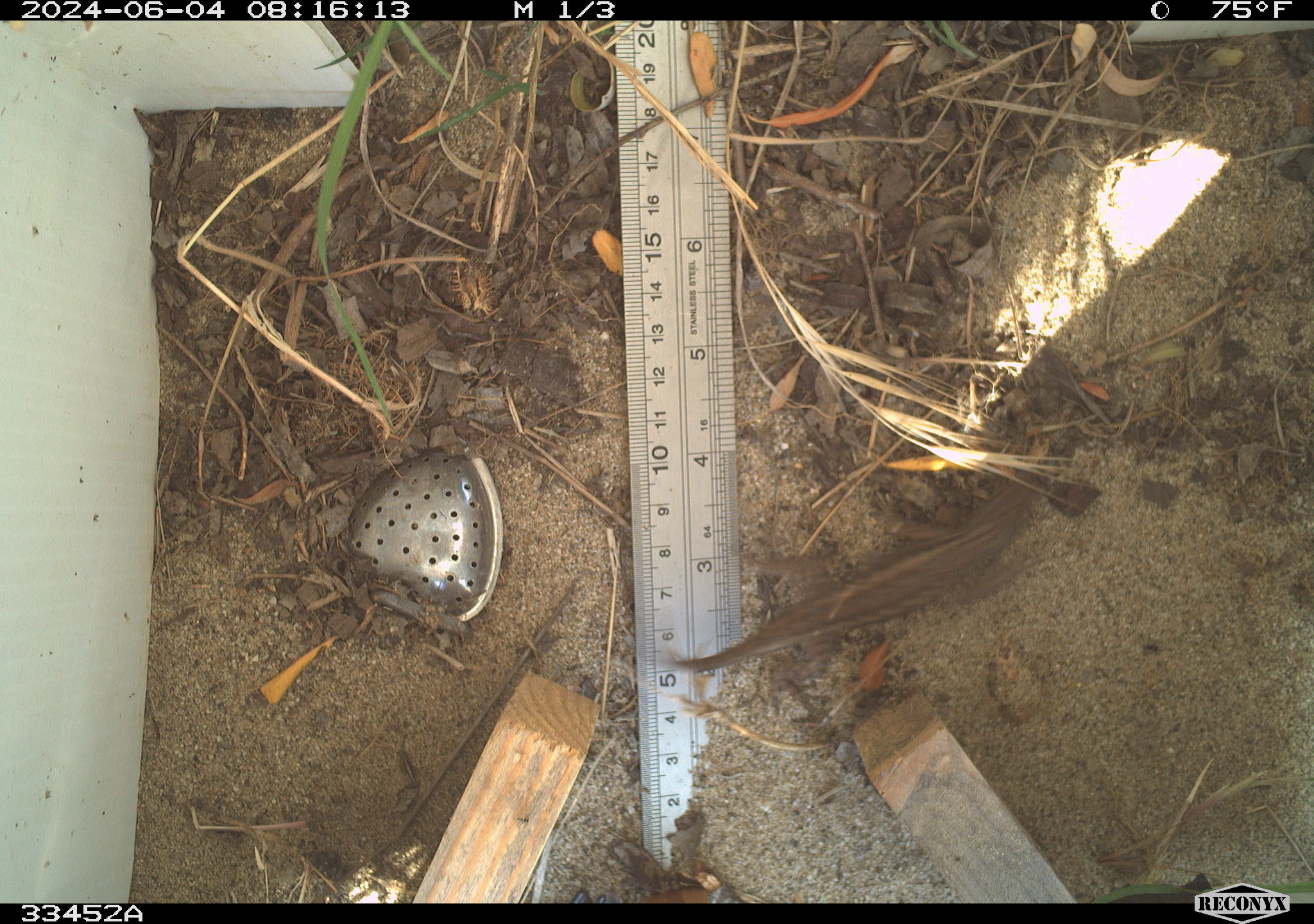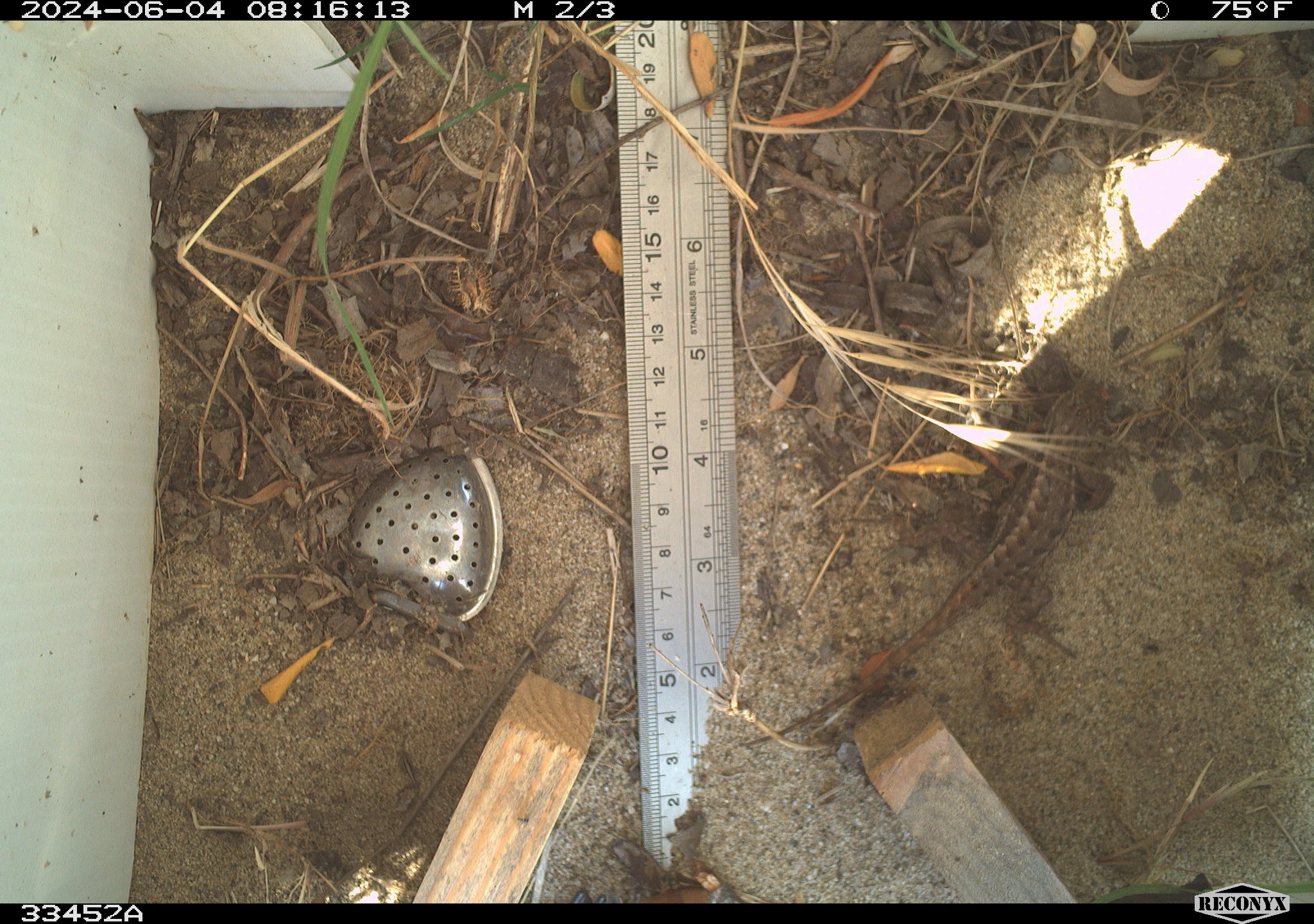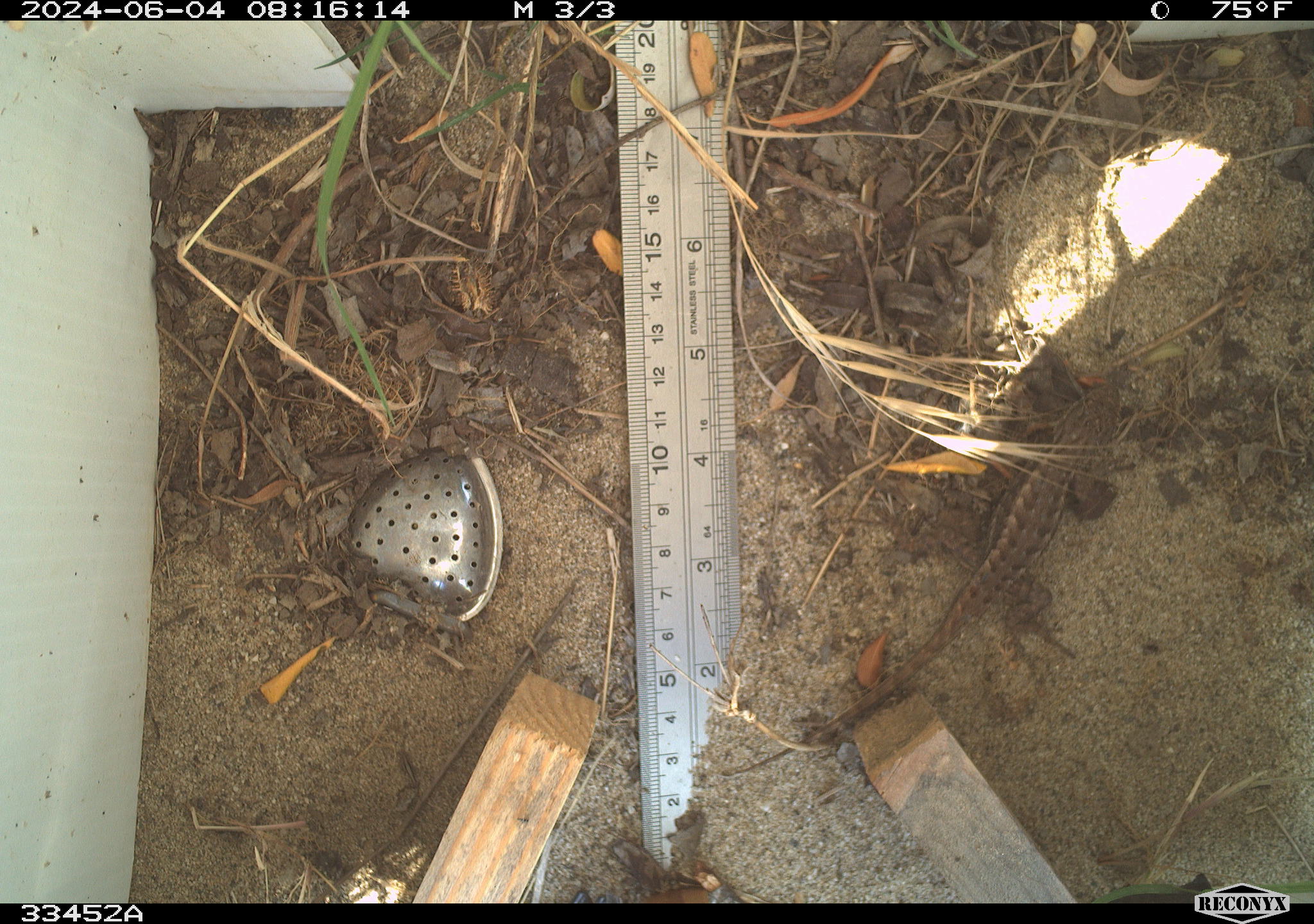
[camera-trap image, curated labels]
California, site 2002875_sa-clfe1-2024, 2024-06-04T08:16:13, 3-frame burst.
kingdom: Animalia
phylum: Chordata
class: Reptilia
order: Squamata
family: Phrynosomatidae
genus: Sceloporus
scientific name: Sceloporus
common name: spiny lizards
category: sceloporus species